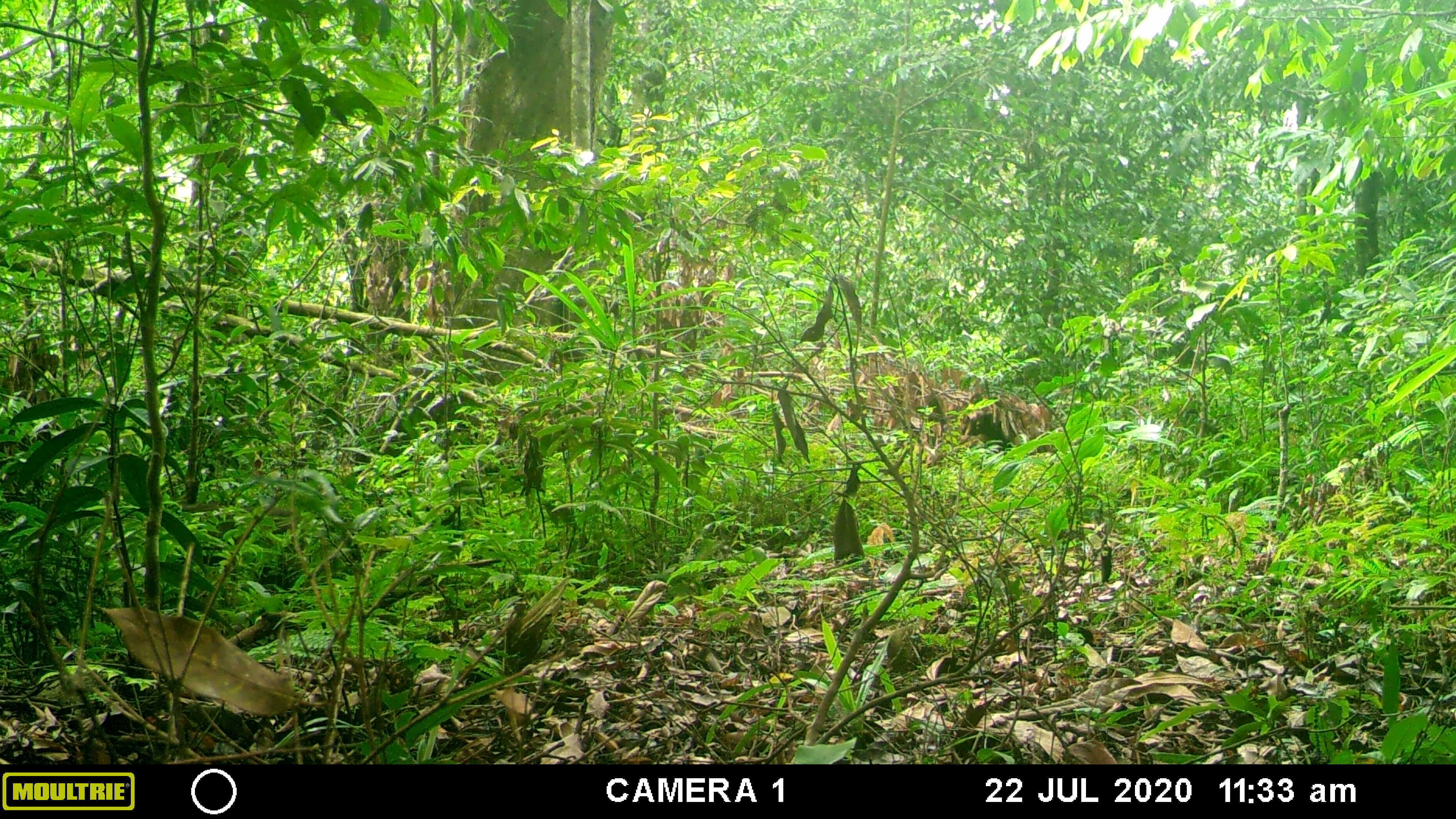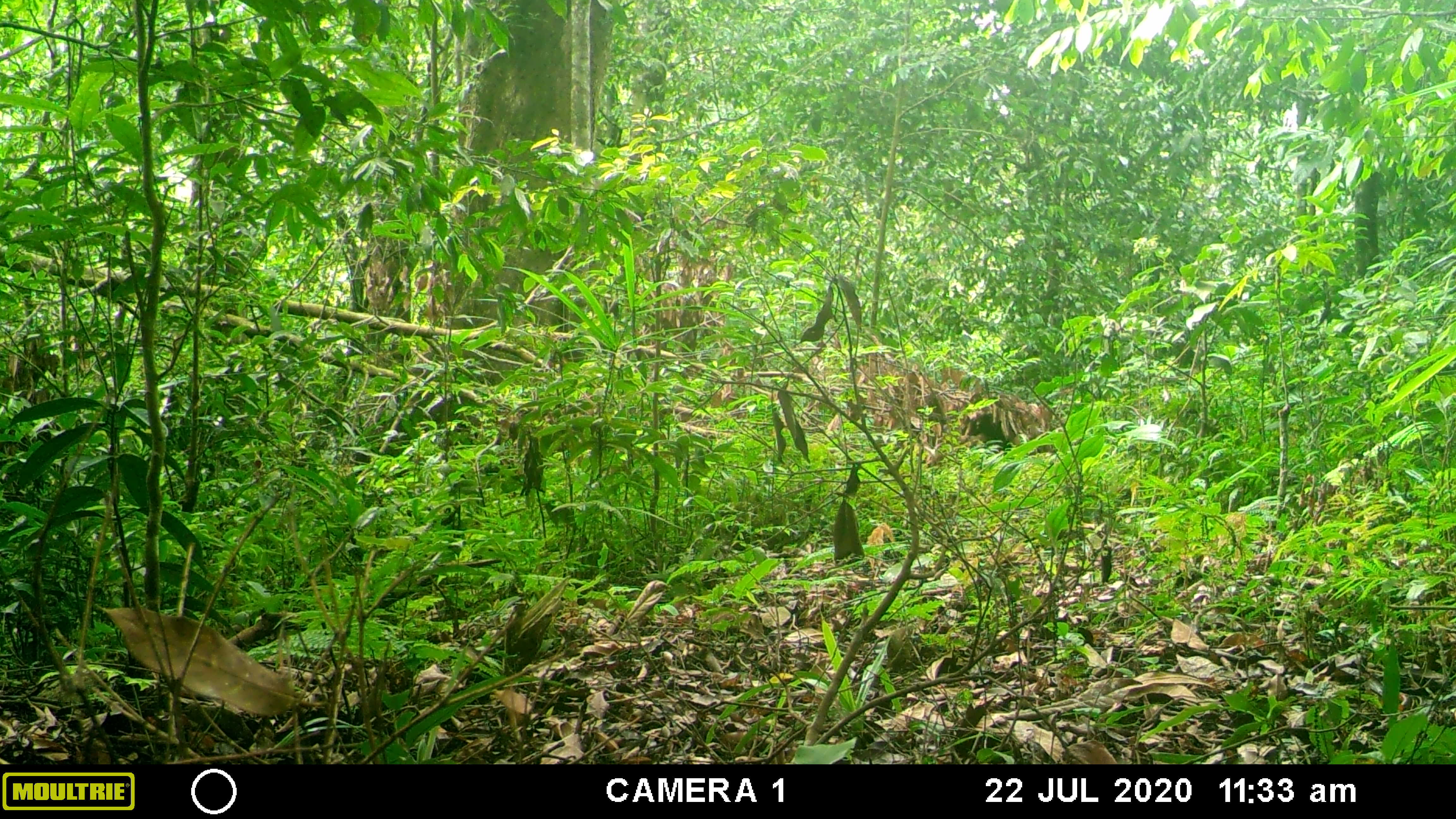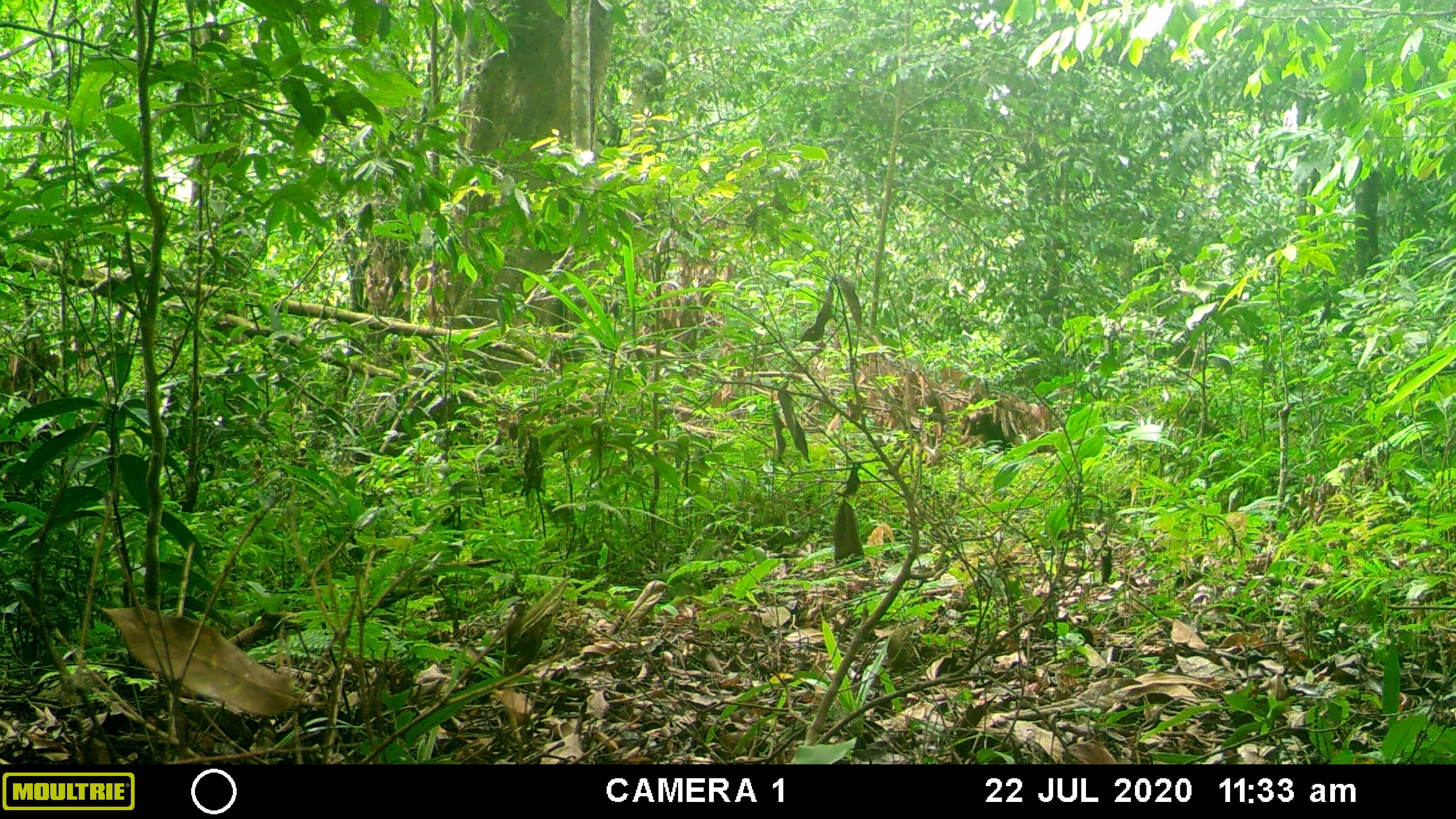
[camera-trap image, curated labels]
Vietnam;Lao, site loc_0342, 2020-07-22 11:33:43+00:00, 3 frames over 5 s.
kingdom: Animalia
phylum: Chordata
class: Mammalia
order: Primates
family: Cercopithecidae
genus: Macaca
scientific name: Macaca arctoides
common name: stump-tailed macaque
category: stump tailed macaque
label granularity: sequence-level